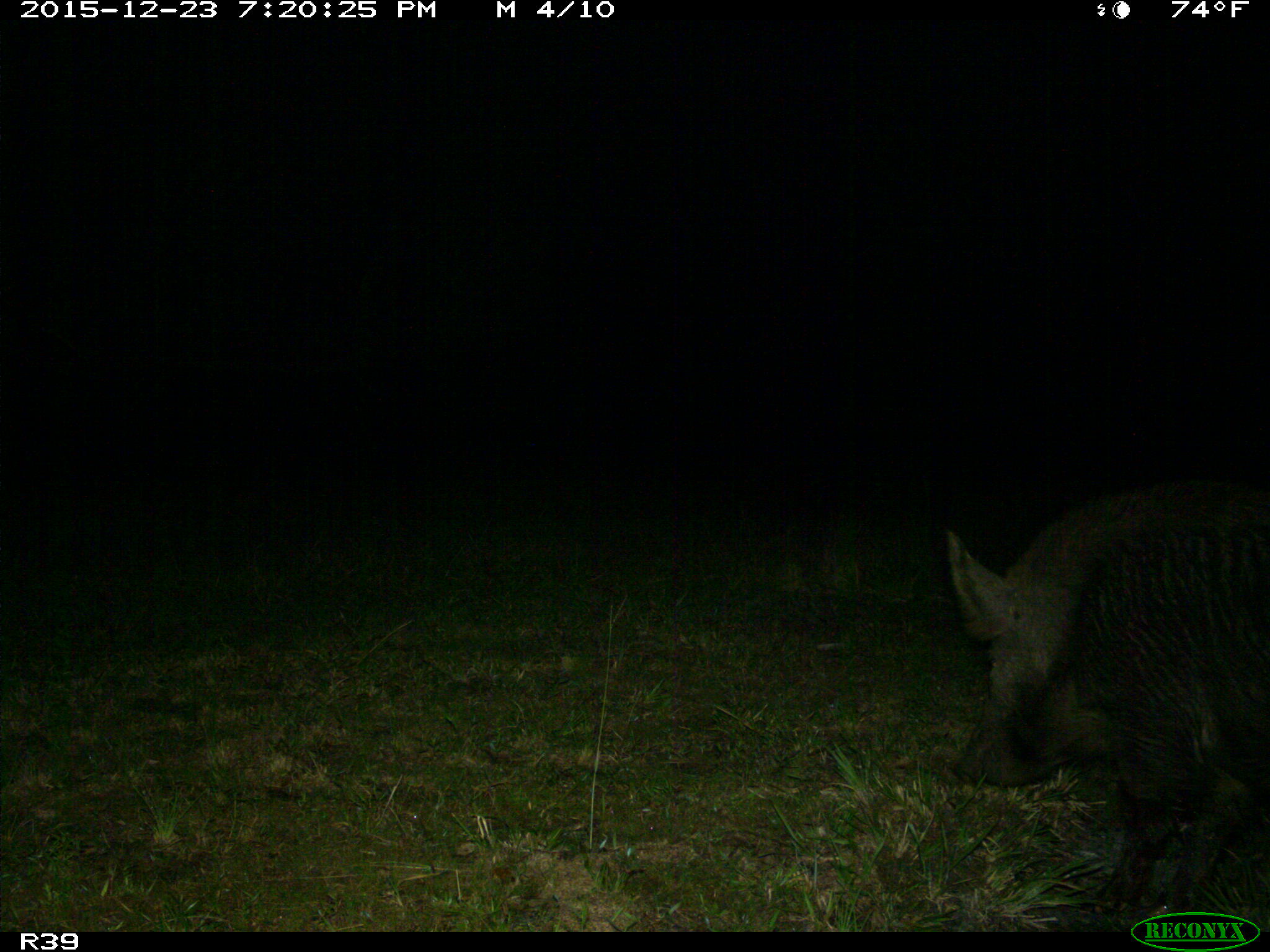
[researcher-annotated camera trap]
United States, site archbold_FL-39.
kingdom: Animalia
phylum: Chordata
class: Mammalia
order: Artiodactyla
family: Suidae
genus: Sus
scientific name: Sus scrofa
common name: wild boar